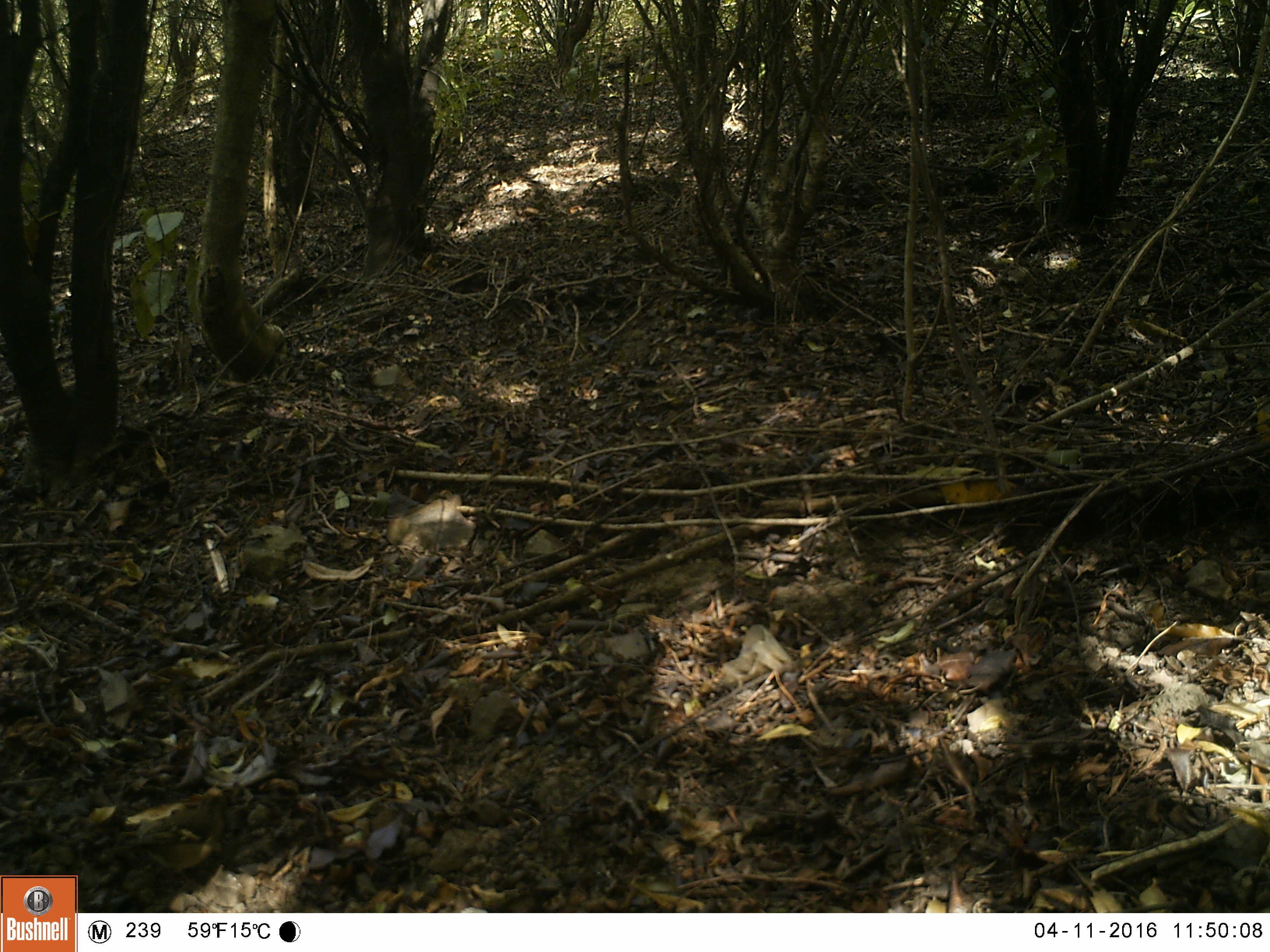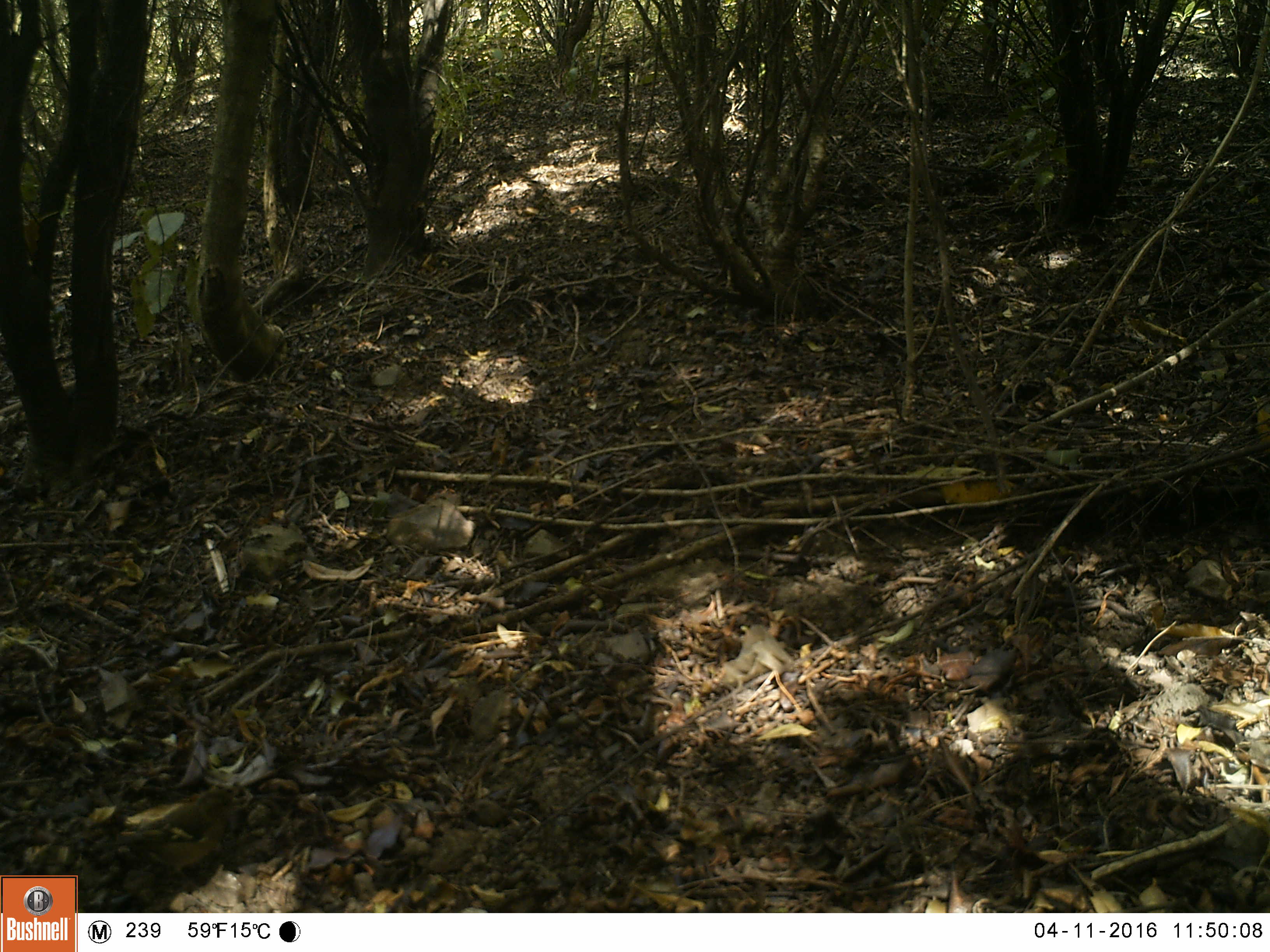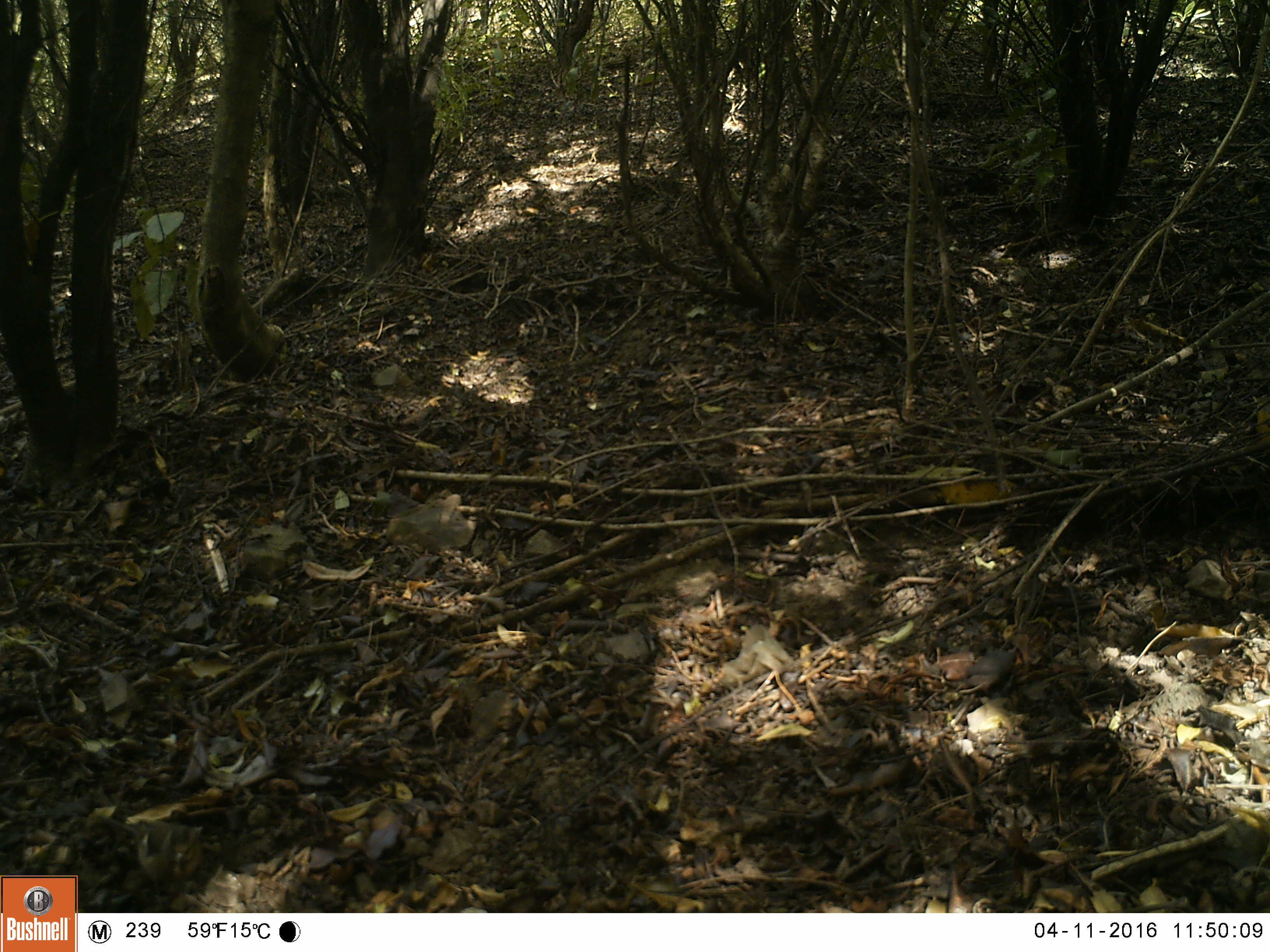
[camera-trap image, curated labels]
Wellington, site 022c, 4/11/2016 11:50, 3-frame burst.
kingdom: Animalia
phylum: Chordata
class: Aves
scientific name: Aves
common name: bird